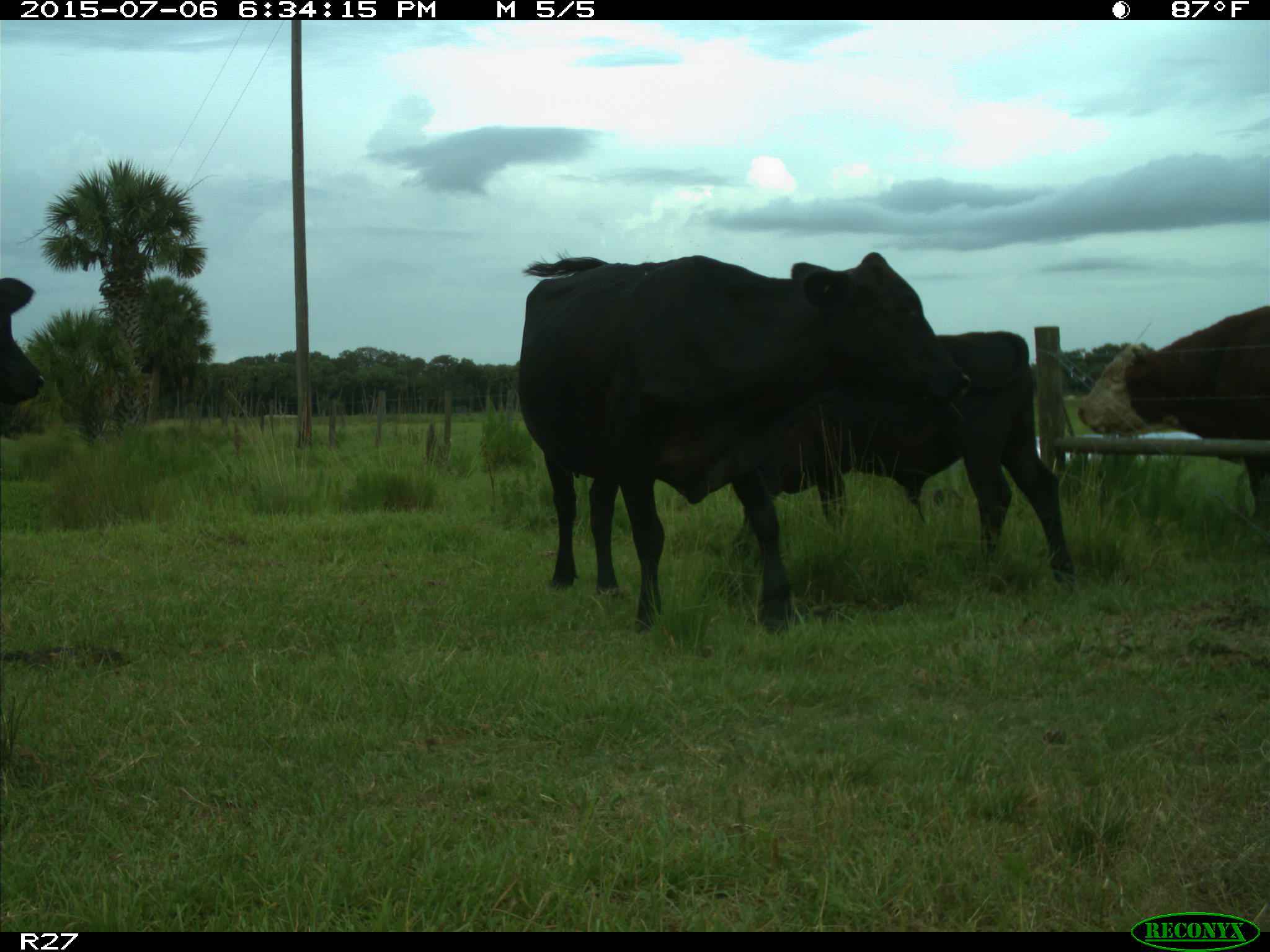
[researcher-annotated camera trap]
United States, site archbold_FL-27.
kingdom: Animalia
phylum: Chordata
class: Mammalia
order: Artiodactyla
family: Bovidae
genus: Bos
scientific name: Bos taurus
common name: domestic cow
Bos taurus (domestic cow).